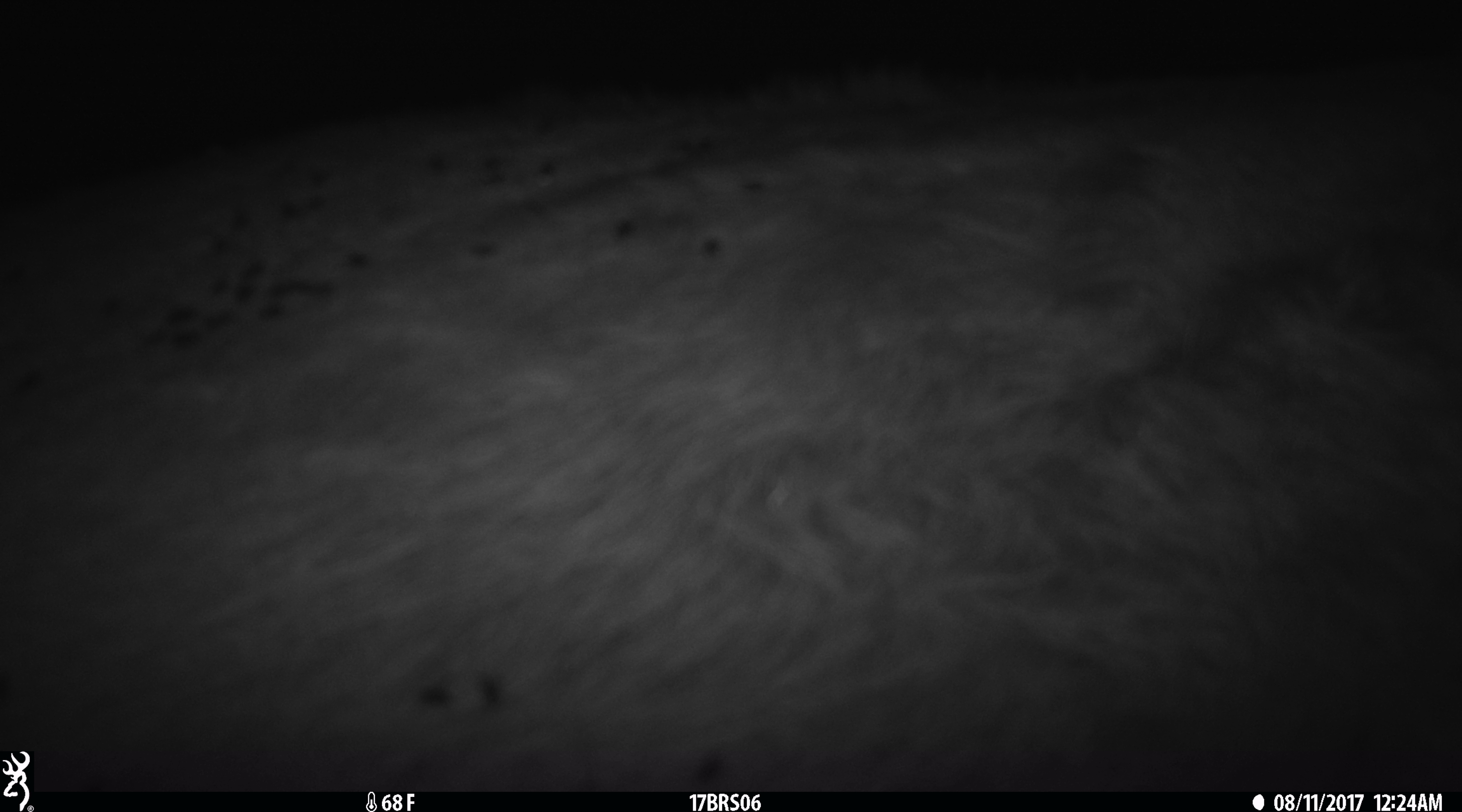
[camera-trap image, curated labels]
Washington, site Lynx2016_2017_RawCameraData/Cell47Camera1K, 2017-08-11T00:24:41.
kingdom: Animalia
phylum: Chordata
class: Mammalia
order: Artiodactyla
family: Bovidae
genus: Bos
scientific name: Bos taurus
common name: domestic cattle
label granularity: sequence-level